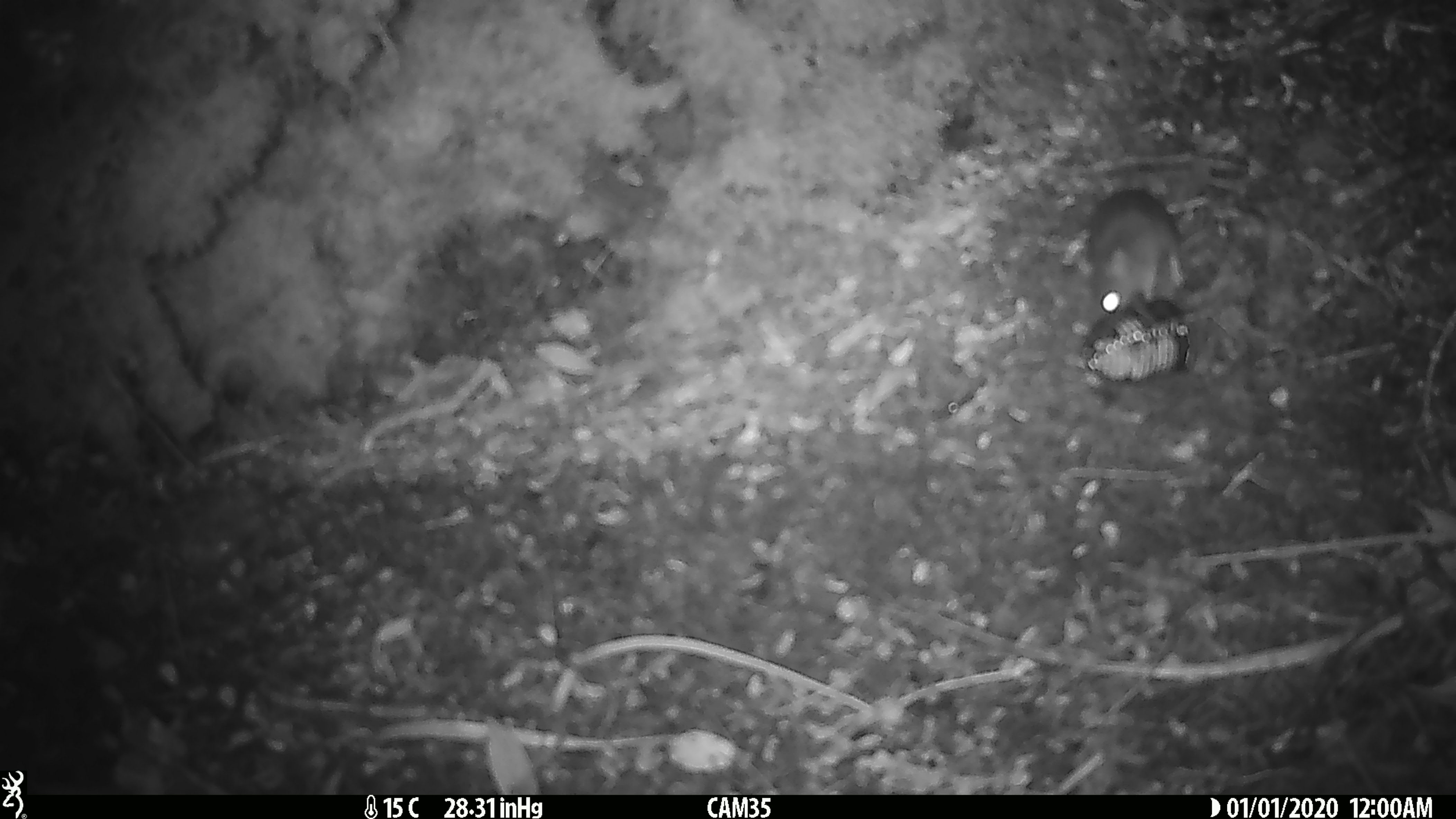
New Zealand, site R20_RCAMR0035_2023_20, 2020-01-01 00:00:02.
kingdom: Animalia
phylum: Chordata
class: Mammalia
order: Rodentia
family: Muridae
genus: Mus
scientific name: Mus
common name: mouse